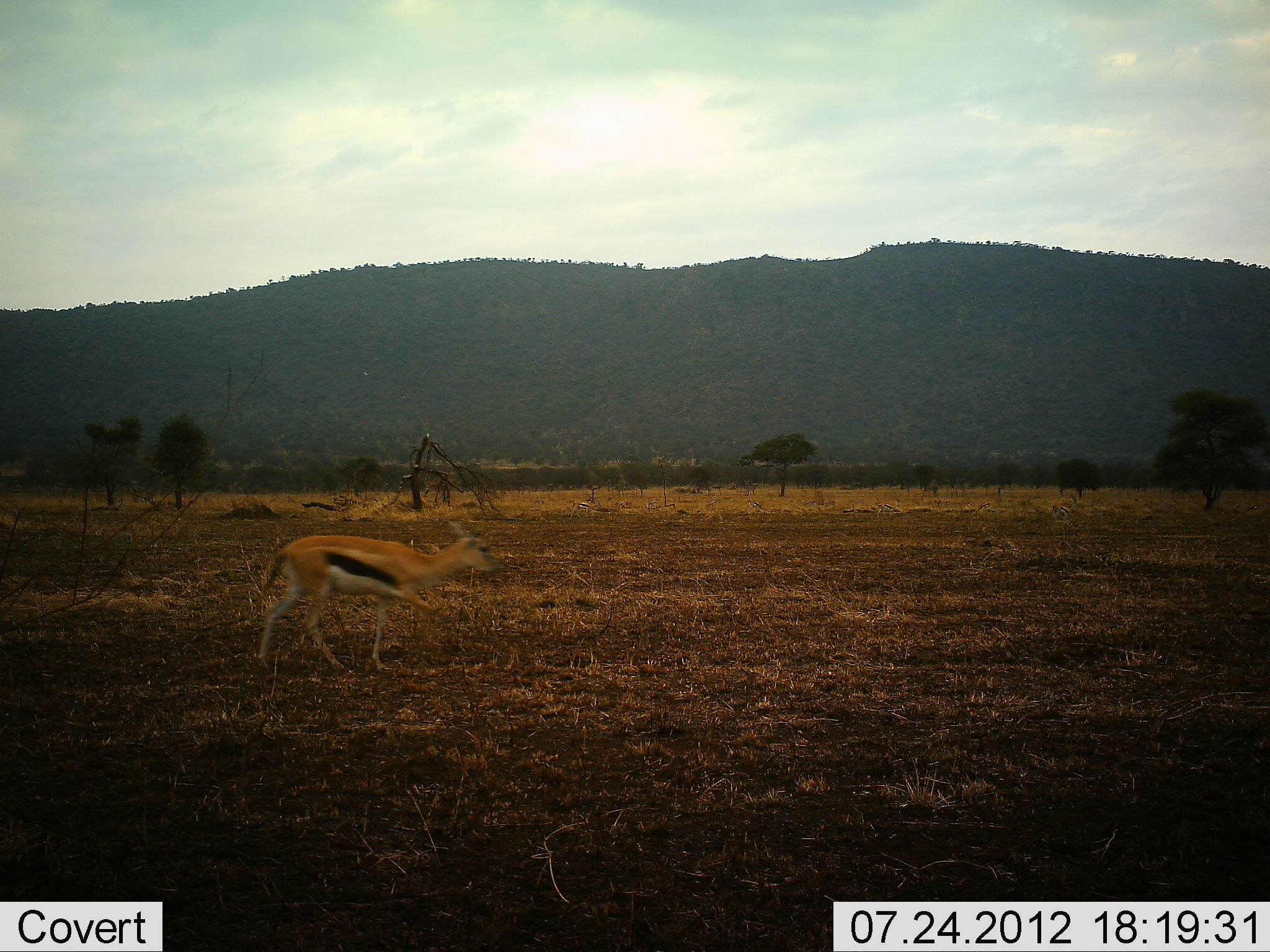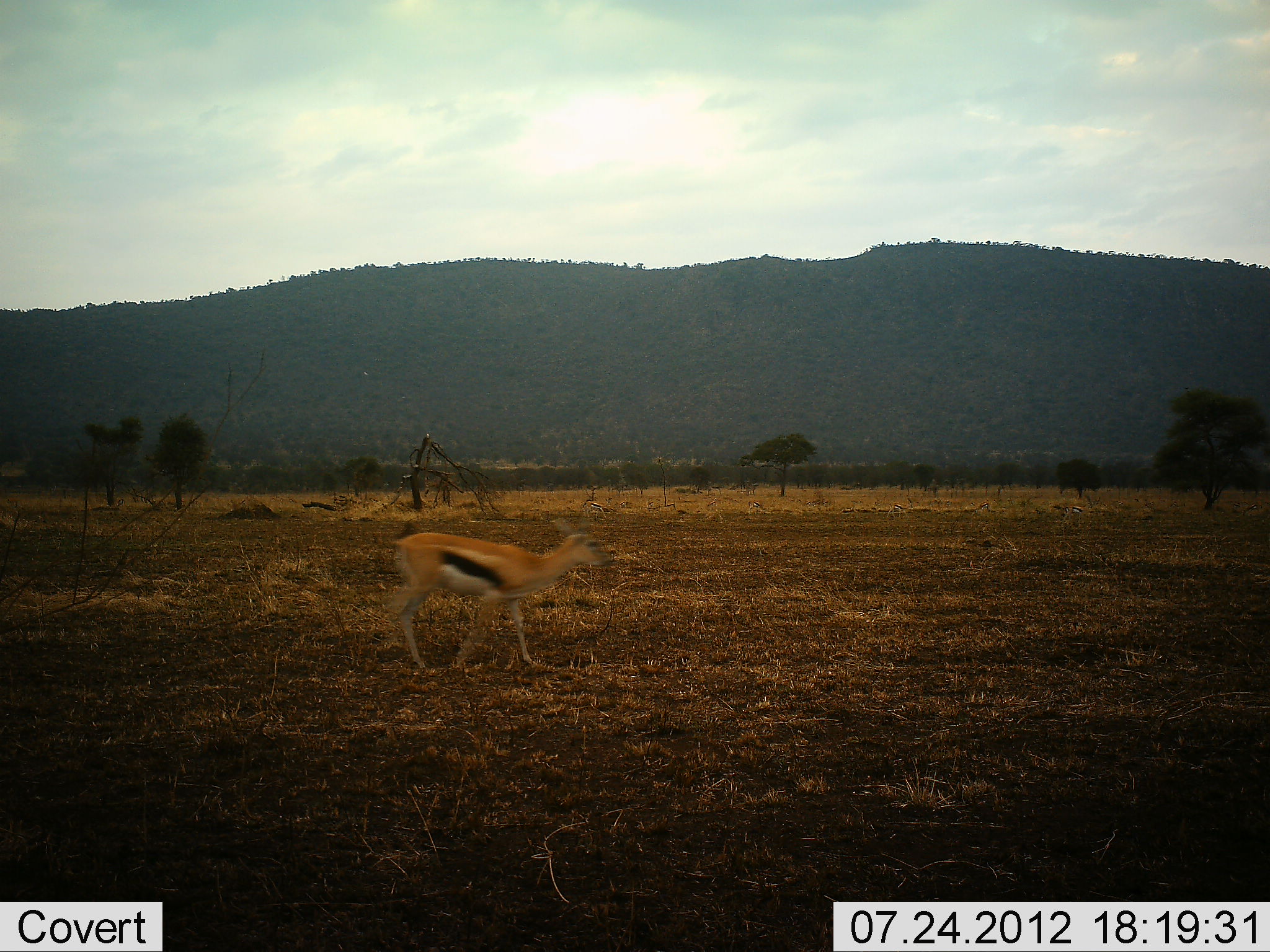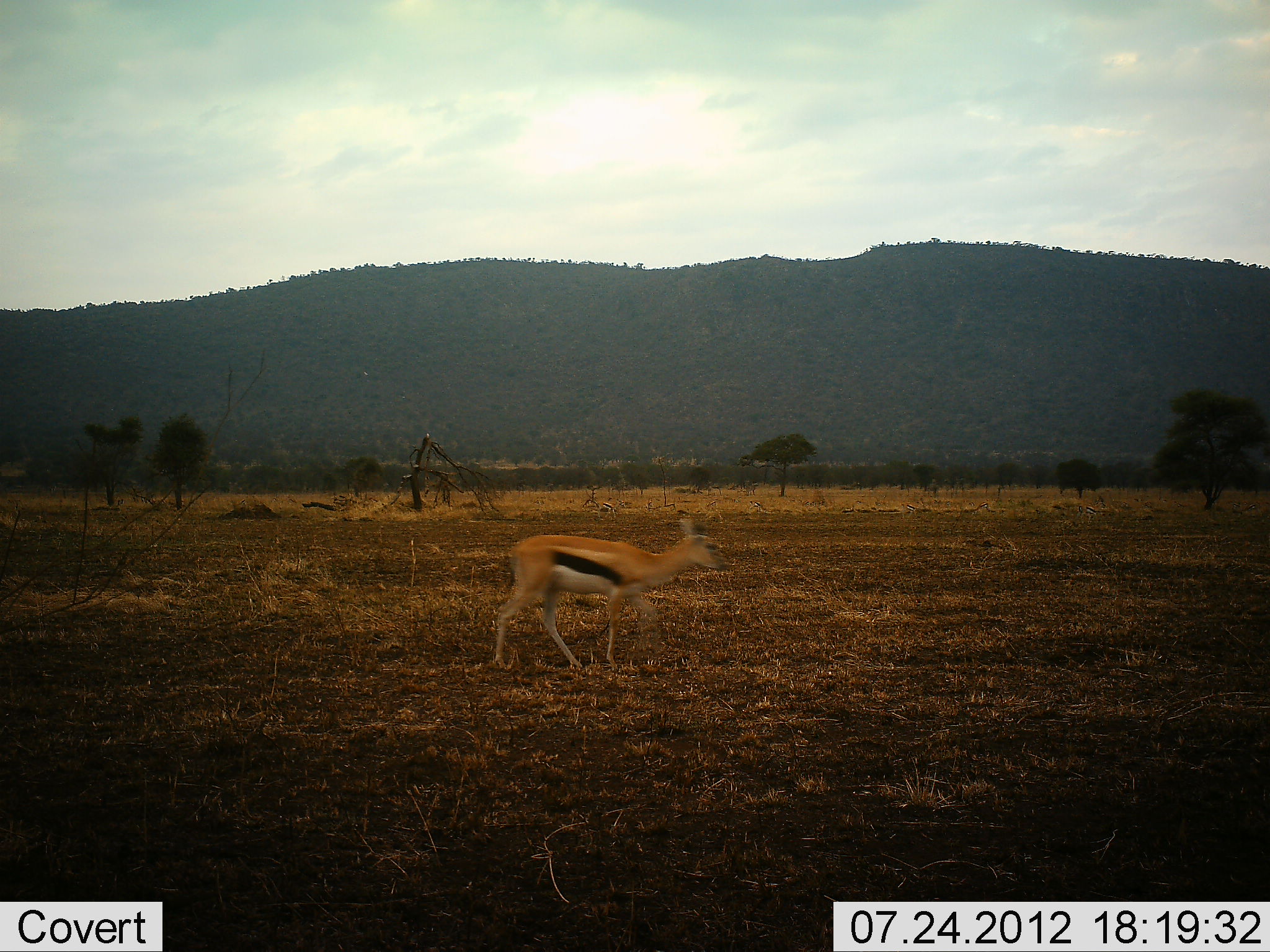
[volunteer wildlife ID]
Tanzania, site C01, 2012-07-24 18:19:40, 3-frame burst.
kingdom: Animalia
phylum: Chordata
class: Mammalia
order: Artiodactyla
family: Bovidae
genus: Eudorcas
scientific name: Eudorcas thomsonii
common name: thomson's gazelle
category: gazellethomsons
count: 1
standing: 10%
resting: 0%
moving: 90%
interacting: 0%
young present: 10%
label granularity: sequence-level